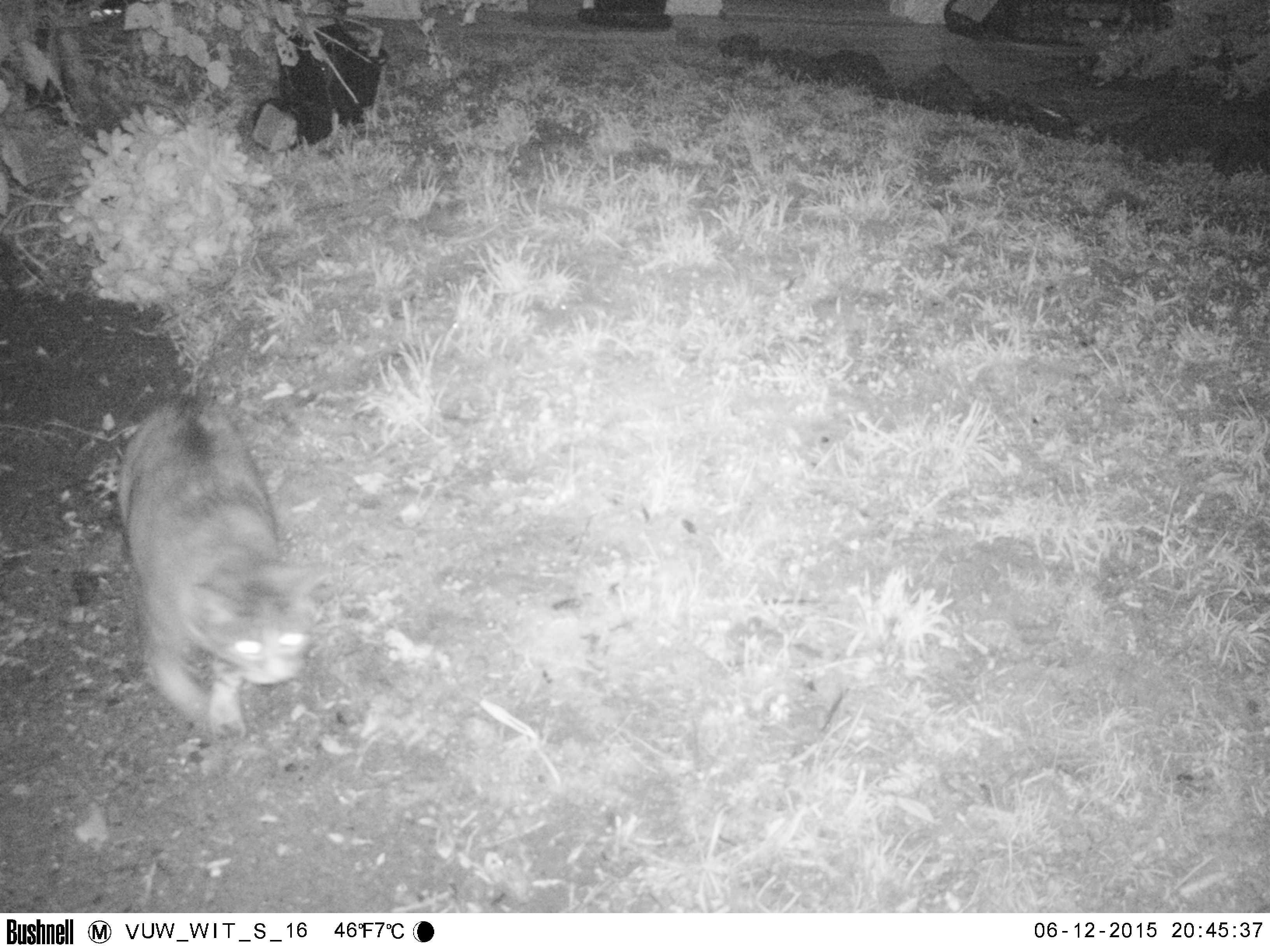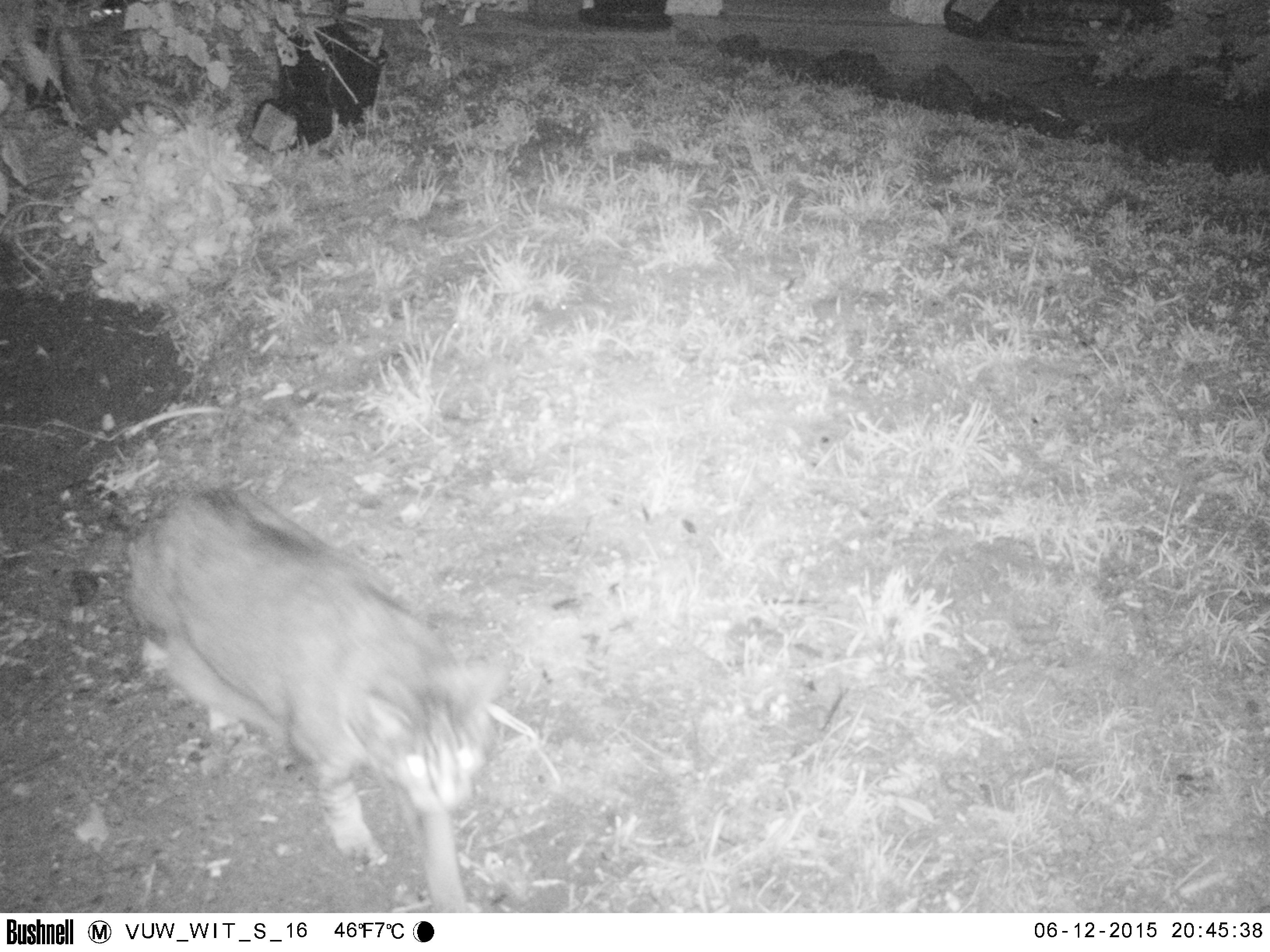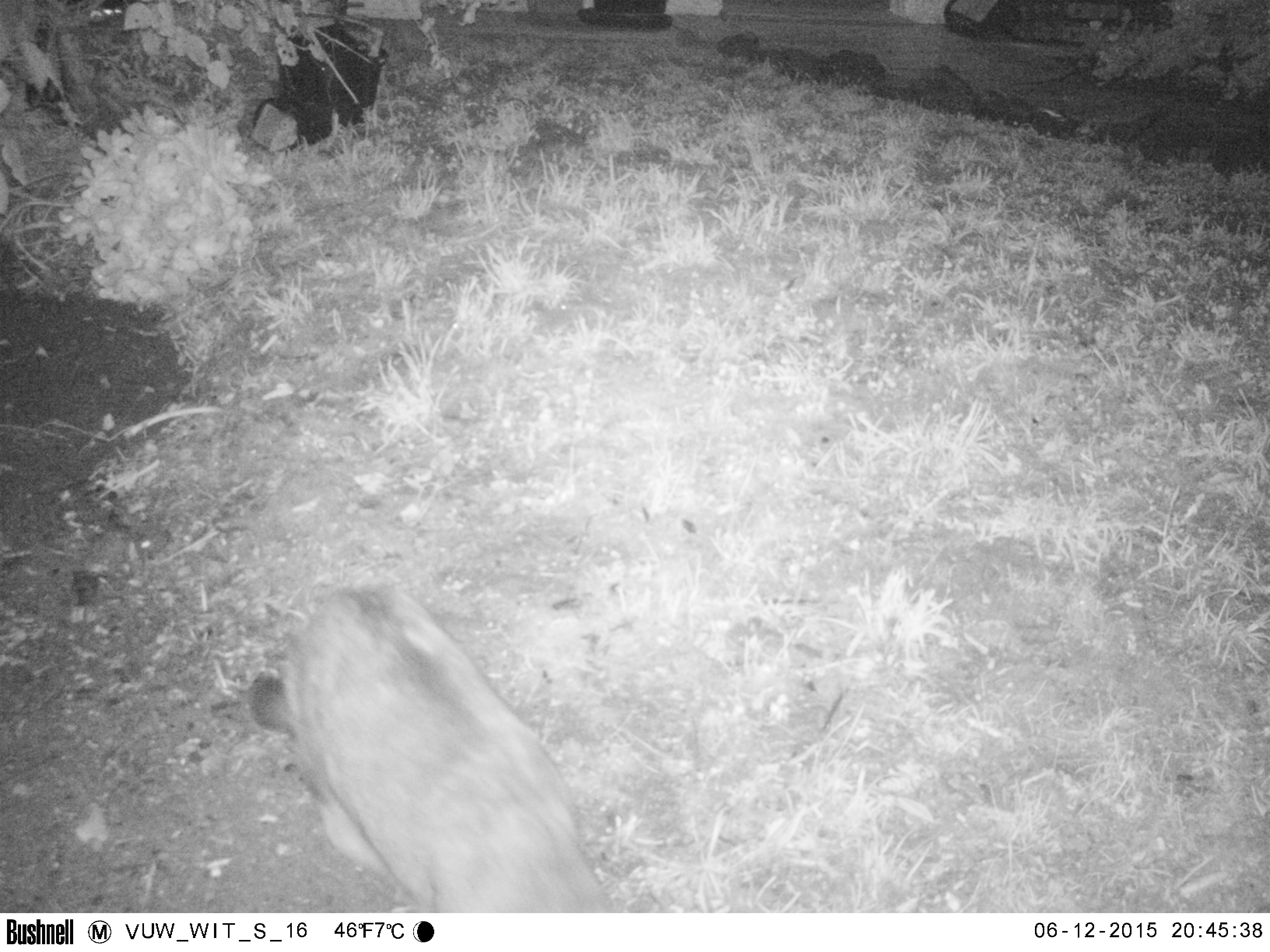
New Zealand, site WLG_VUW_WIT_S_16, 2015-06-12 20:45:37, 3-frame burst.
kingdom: Animalia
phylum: Chordata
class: Mammalia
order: Carnivora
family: Felidae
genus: Felis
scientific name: Felis catus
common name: domestic cat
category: cat